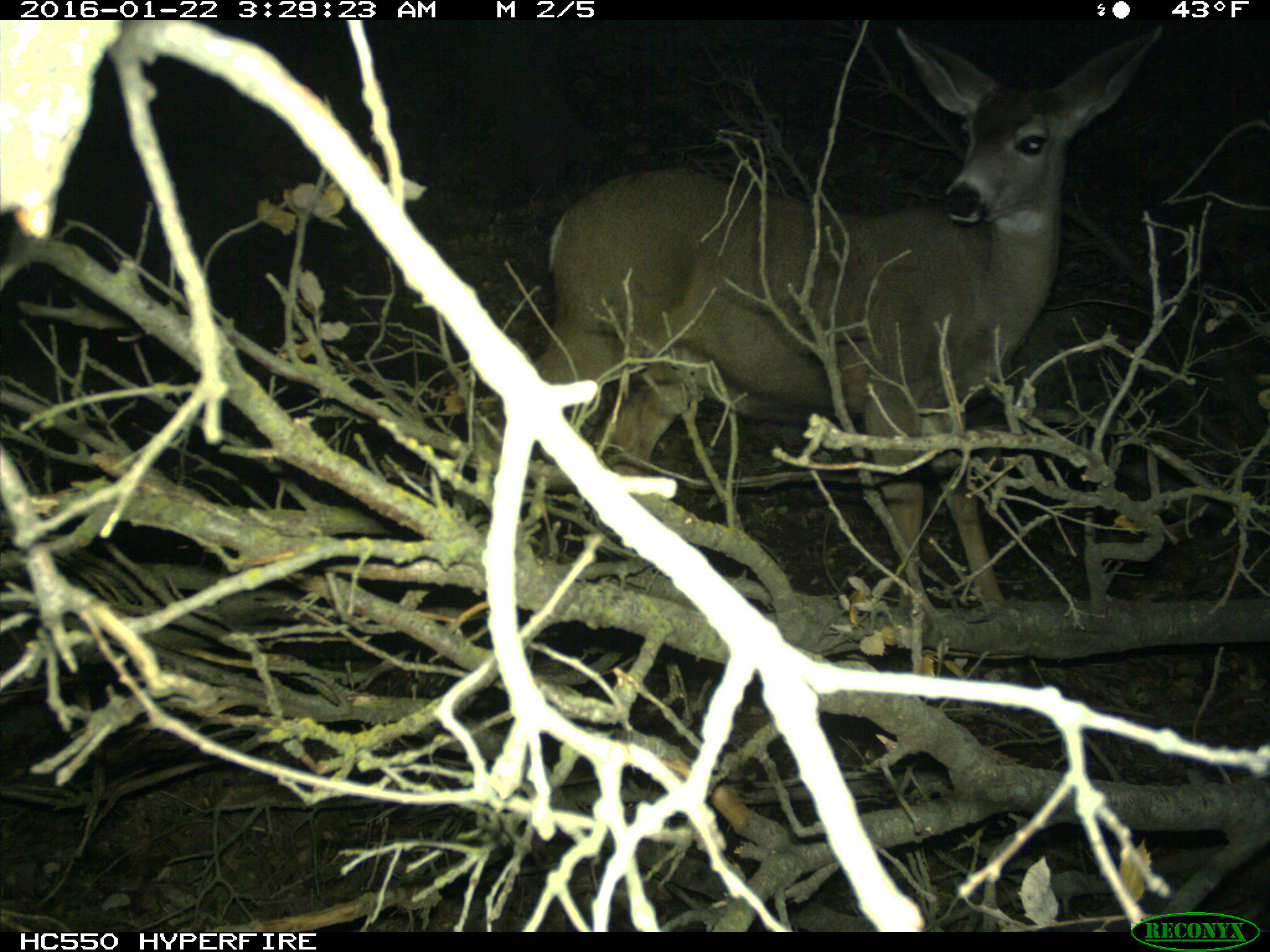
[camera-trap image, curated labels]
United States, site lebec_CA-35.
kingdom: Animalia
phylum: Chordata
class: Mammalia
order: Artiodactyla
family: Cervidae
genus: Odocoileus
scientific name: Odocoileus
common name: deer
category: unidentified deer